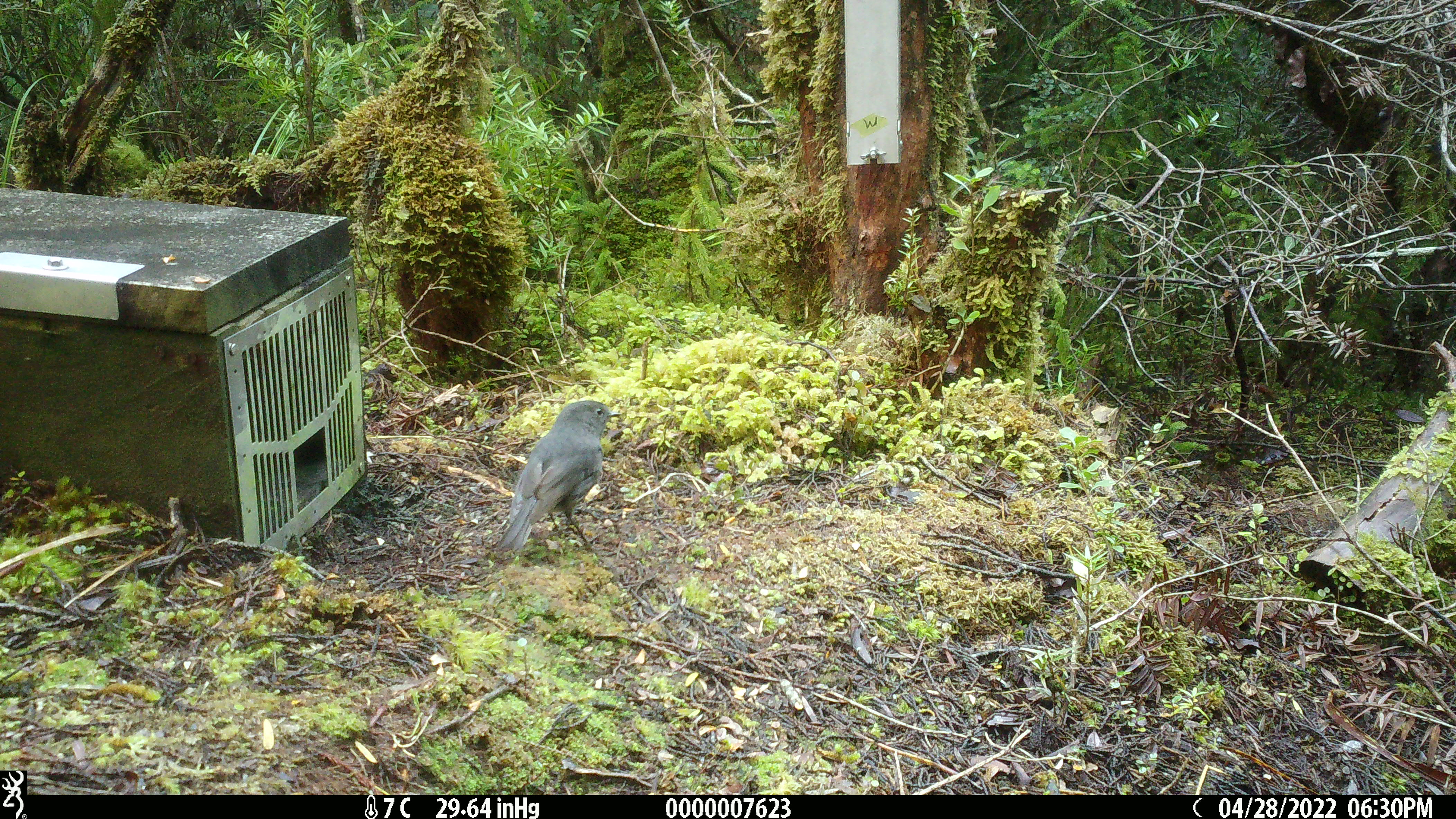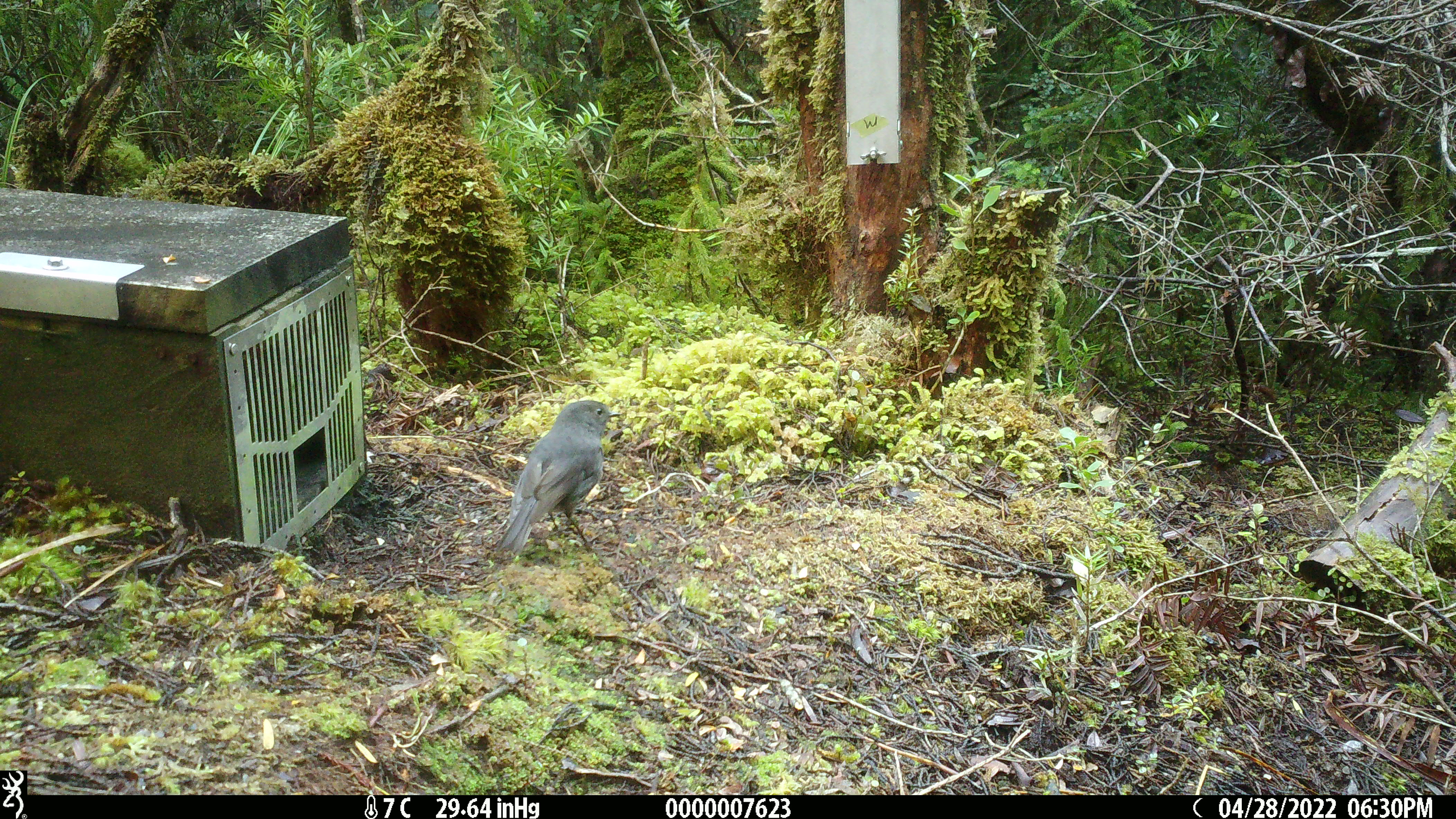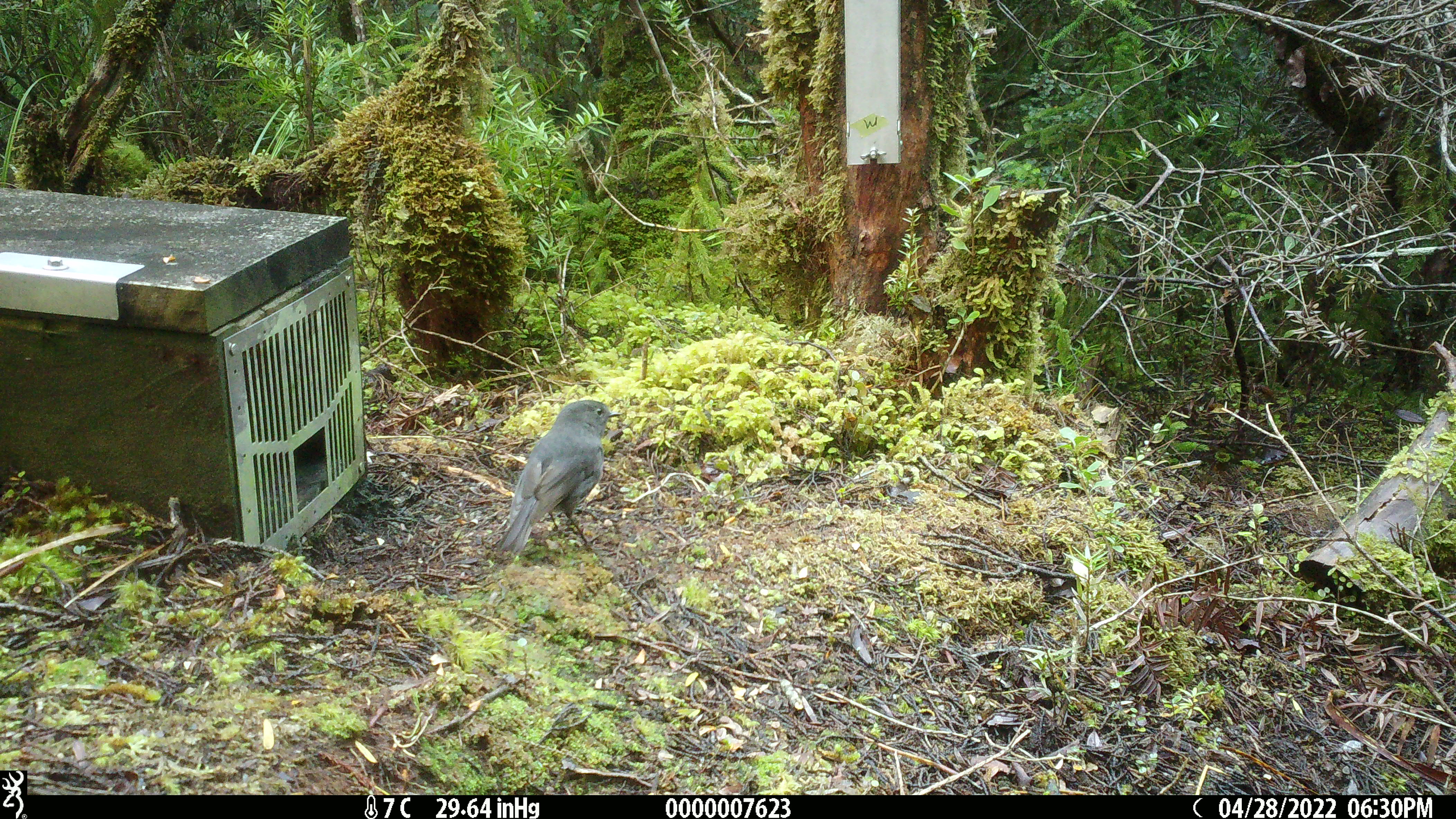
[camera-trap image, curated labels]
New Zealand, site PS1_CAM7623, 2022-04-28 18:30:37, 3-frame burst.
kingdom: Animalia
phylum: Chordata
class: Aves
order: Passeriformes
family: Petroicidae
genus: Petroica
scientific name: Petroica australis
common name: new zealand robin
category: robin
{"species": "robin (new zealand robin) (Petroica australis)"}